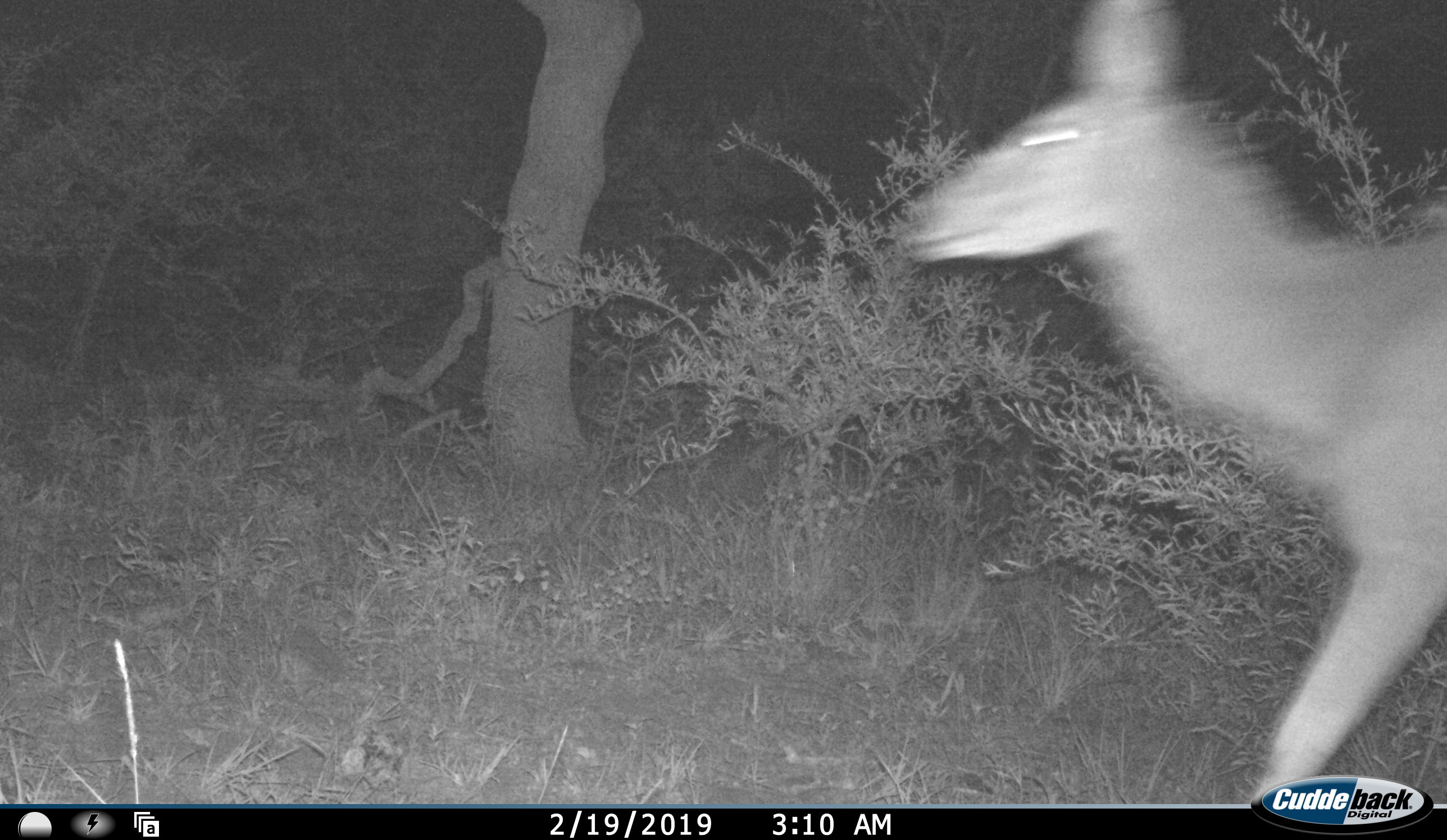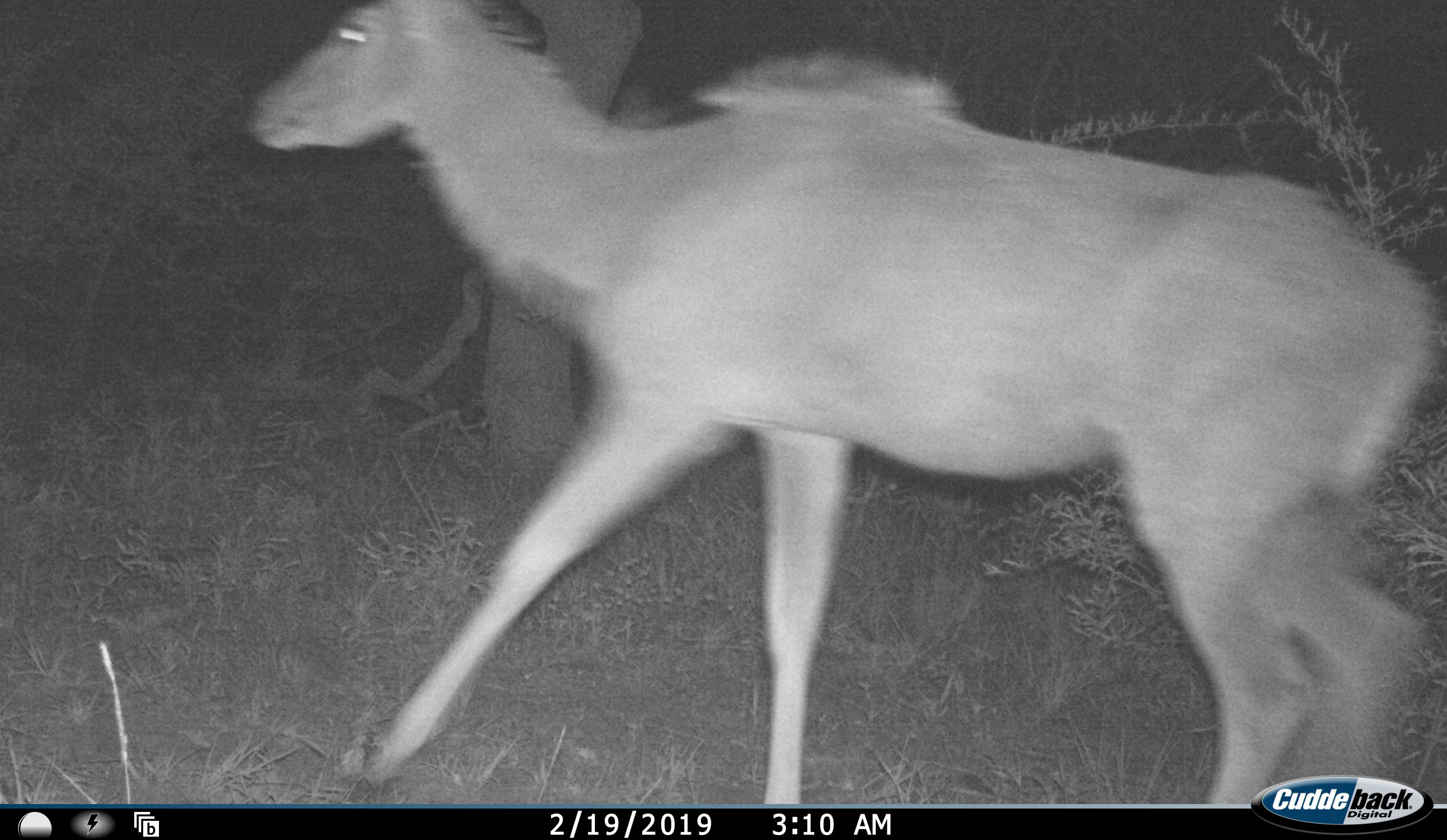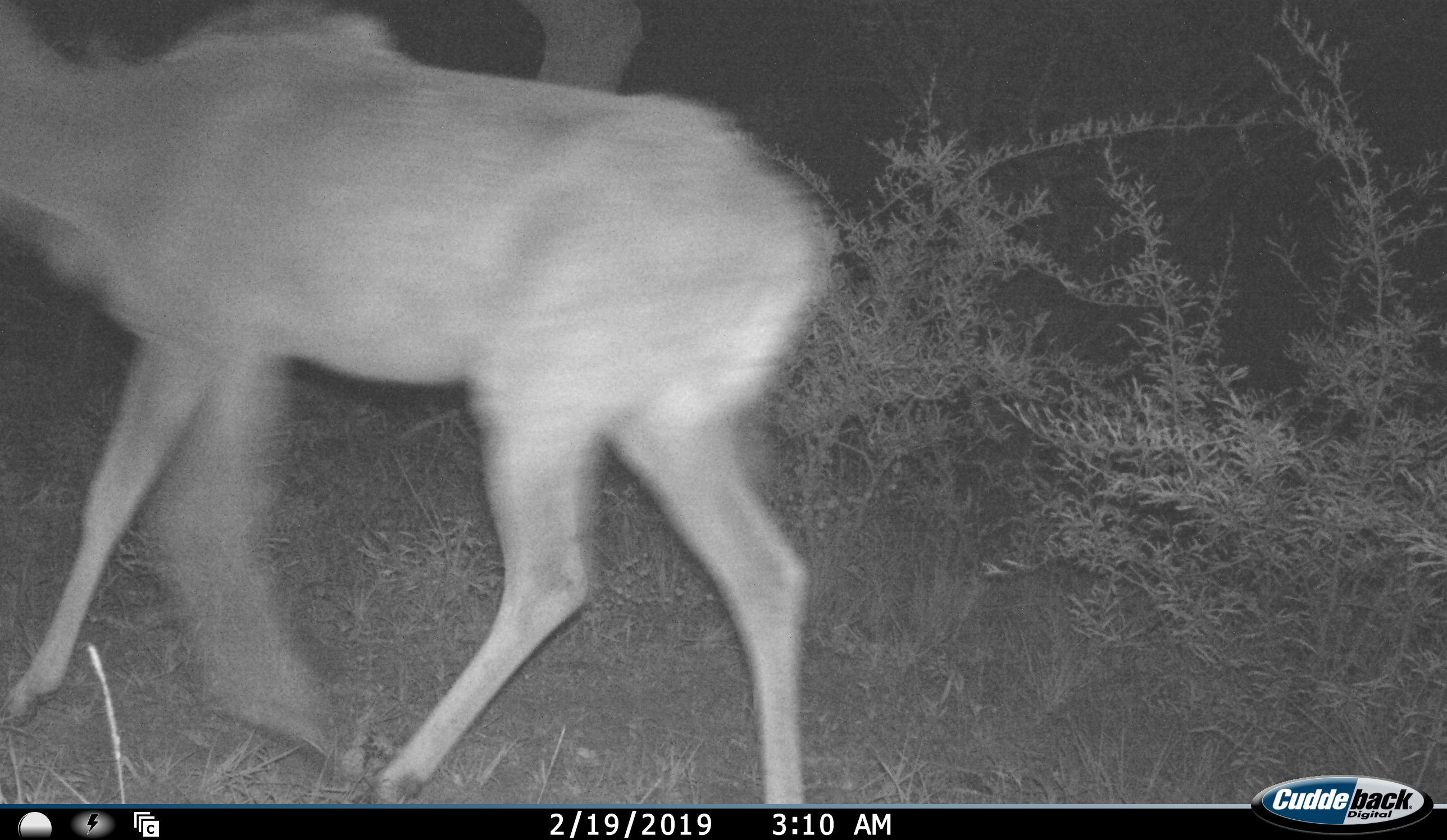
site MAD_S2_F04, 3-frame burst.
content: unidentified animal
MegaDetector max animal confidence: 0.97